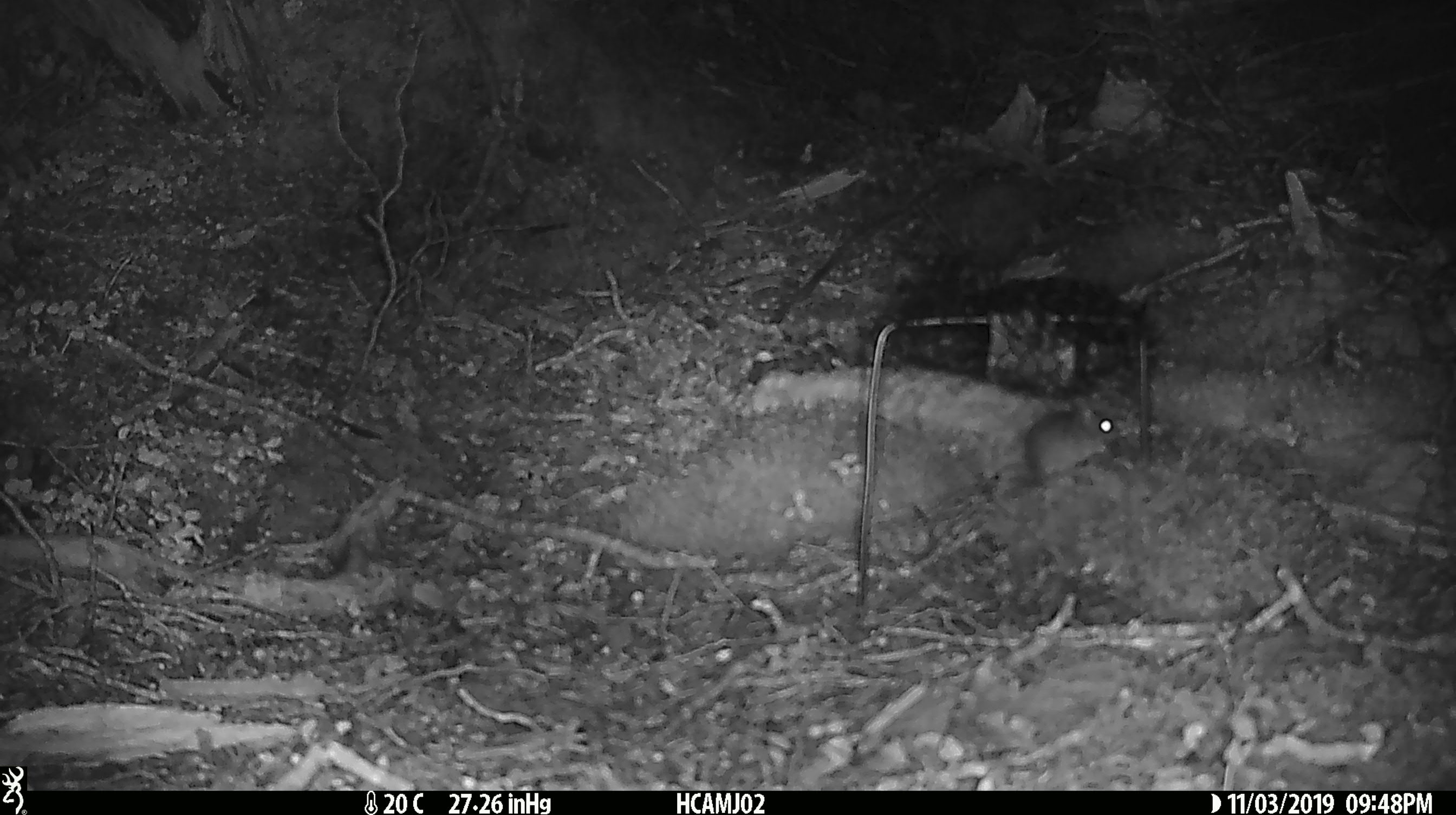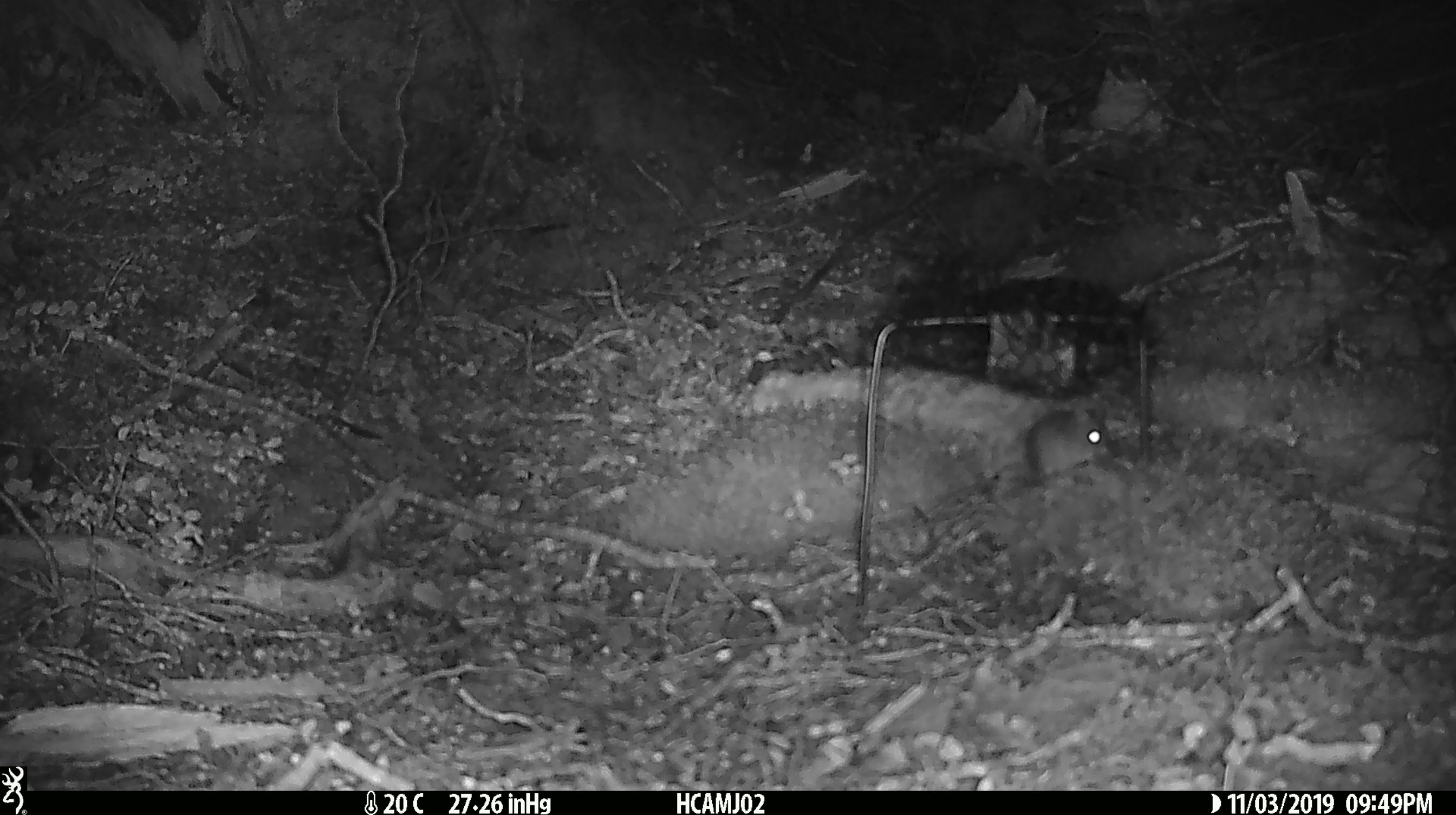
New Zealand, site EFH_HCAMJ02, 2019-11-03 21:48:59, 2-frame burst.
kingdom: Animalia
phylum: Chordata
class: Mammalia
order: Rodentia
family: Muridae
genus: Mus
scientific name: Mus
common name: mouse